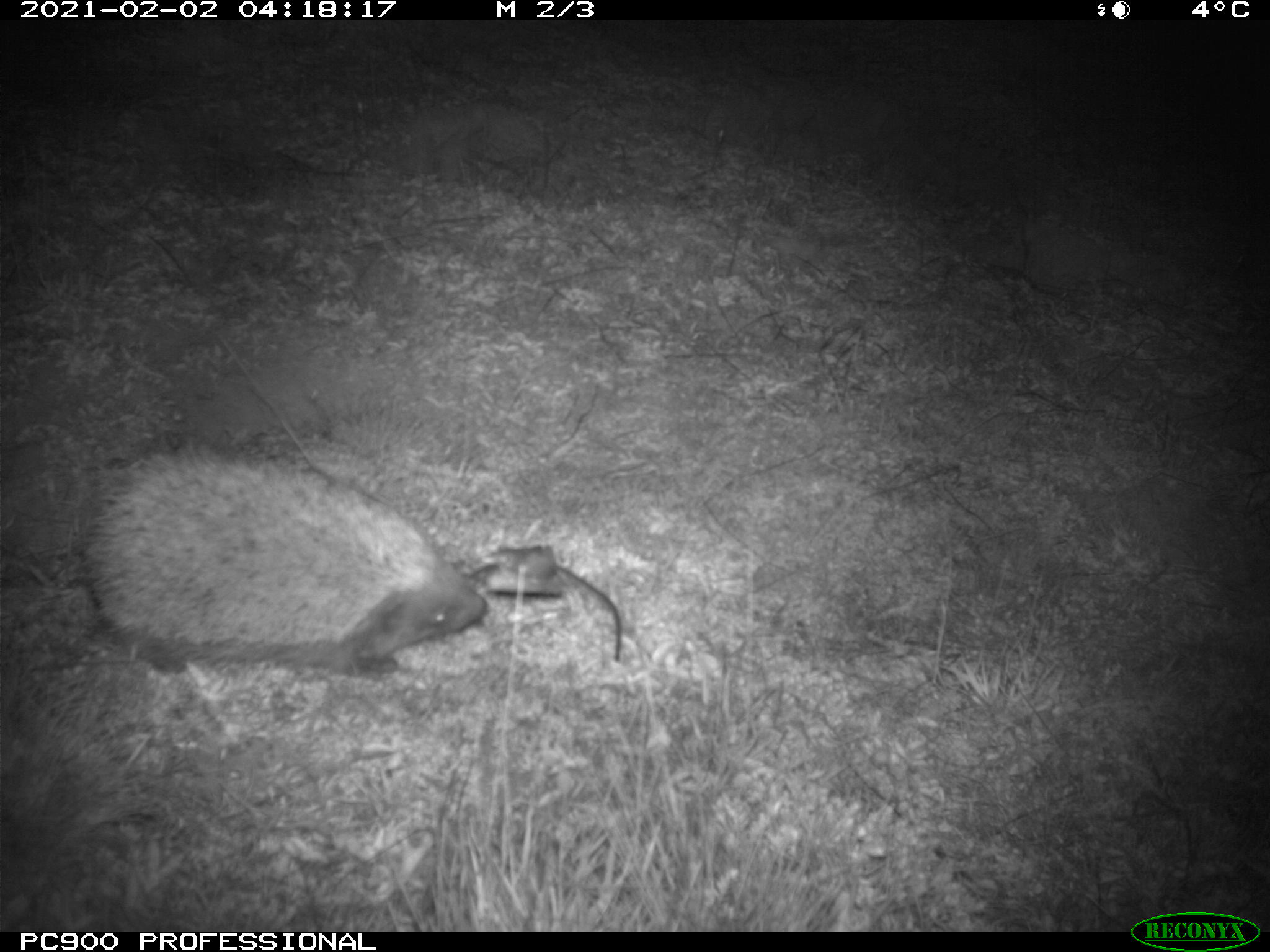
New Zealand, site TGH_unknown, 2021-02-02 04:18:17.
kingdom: Animalia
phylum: Chordata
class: Mammalia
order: Eulipotyphla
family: Erinaceidae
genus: Erinaceus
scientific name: Erinaceus europaeus europaeus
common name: european hedgehog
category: hedgehog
Hedgehog (european hedgehog) (Erinaceus europaeus europaeus).